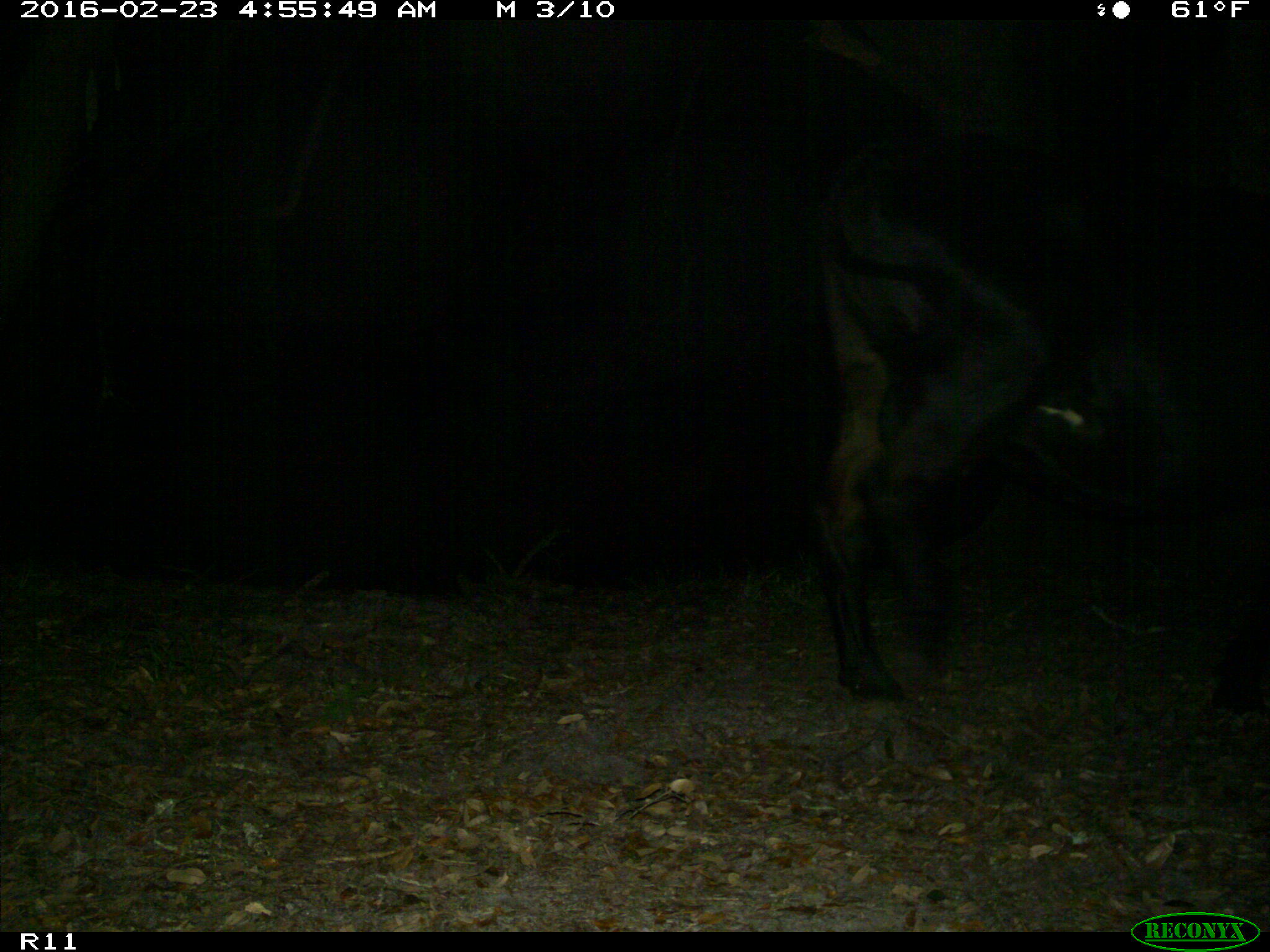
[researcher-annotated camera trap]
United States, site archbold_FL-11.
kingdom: Animalia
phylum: Chordata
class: Mammalia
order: Artiodactyla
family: Bovidae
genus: Bos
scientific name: Bos taurus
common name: domestic cow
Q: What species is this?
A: Bos taurus (domestic cow).